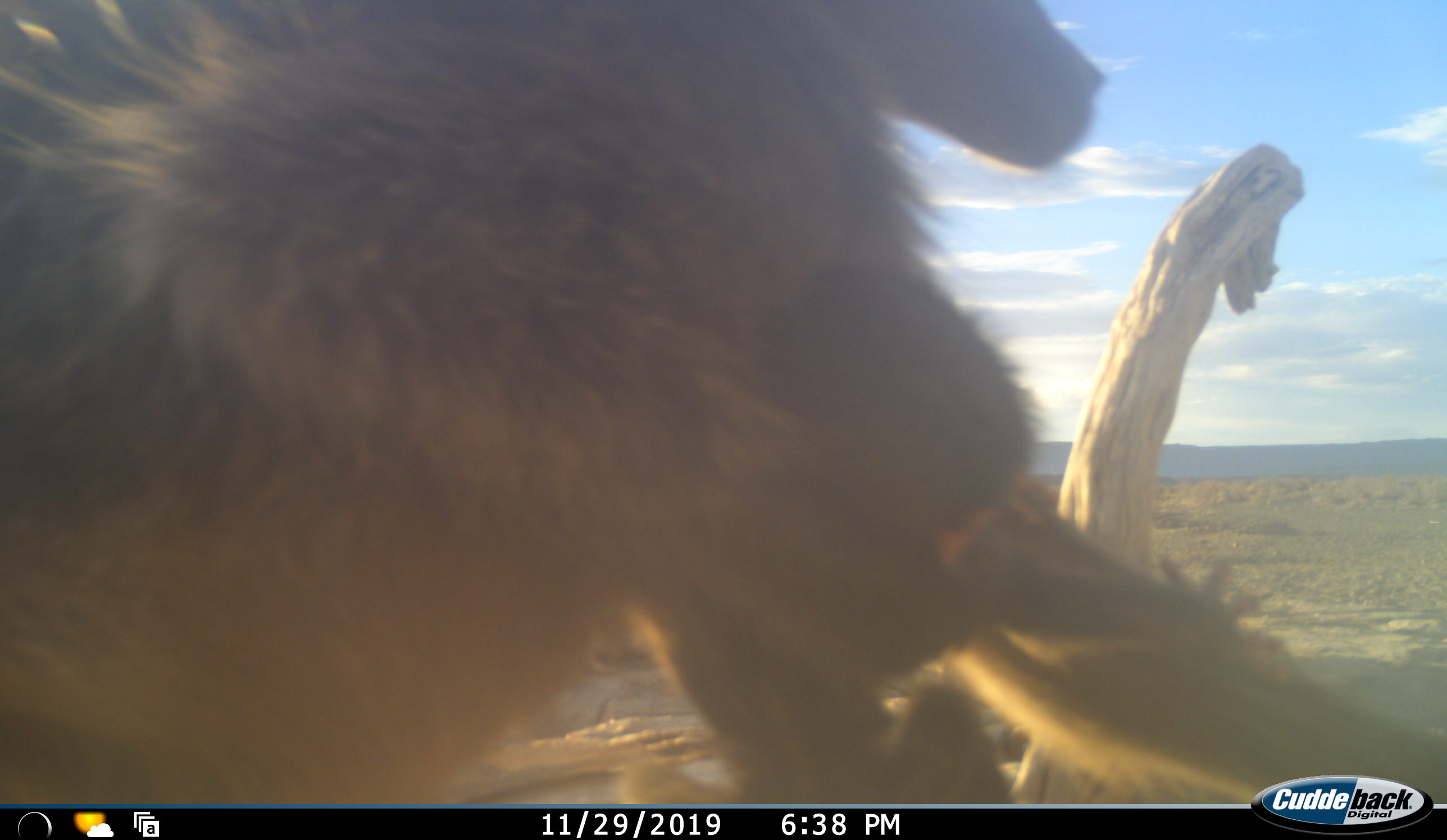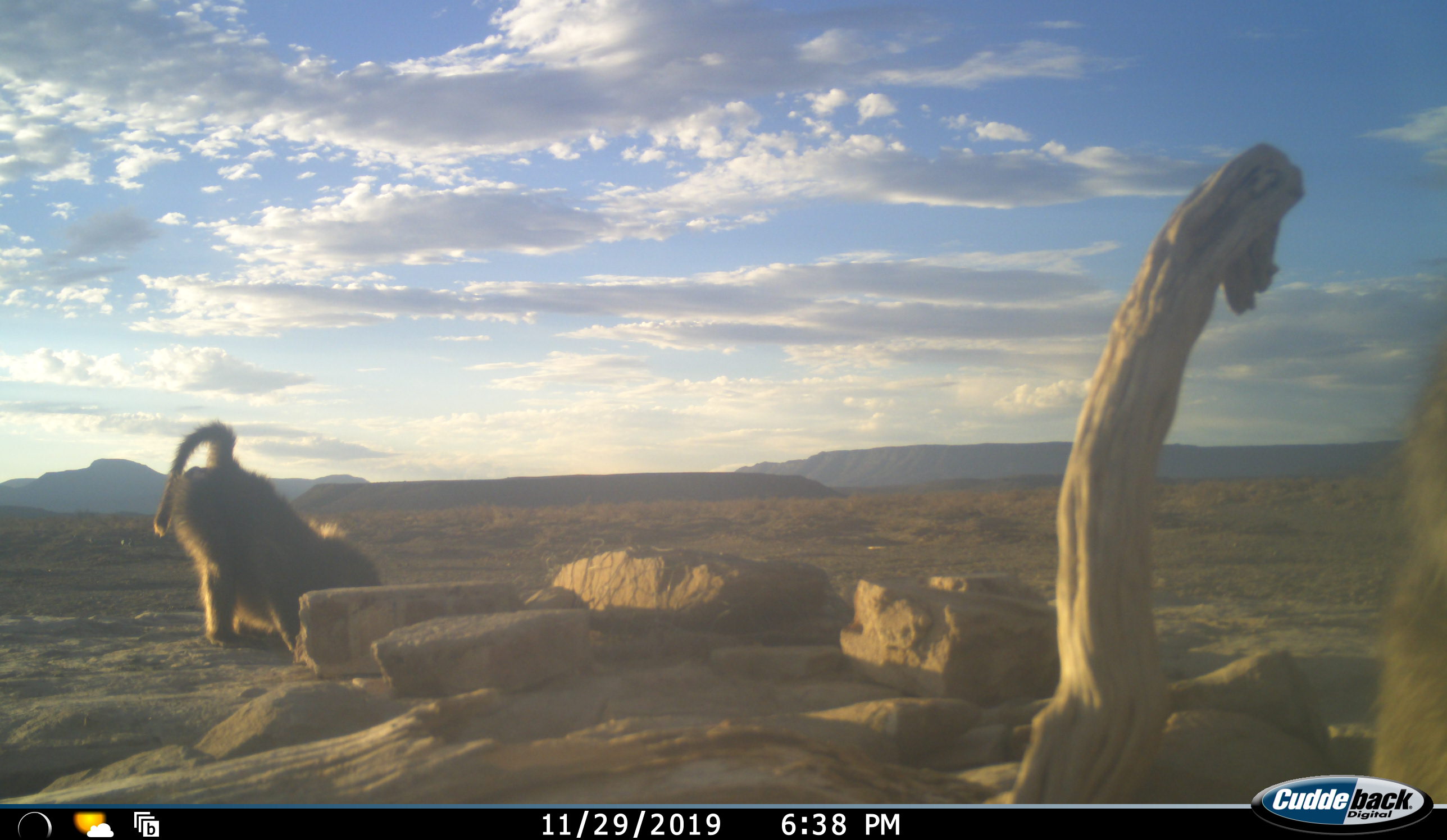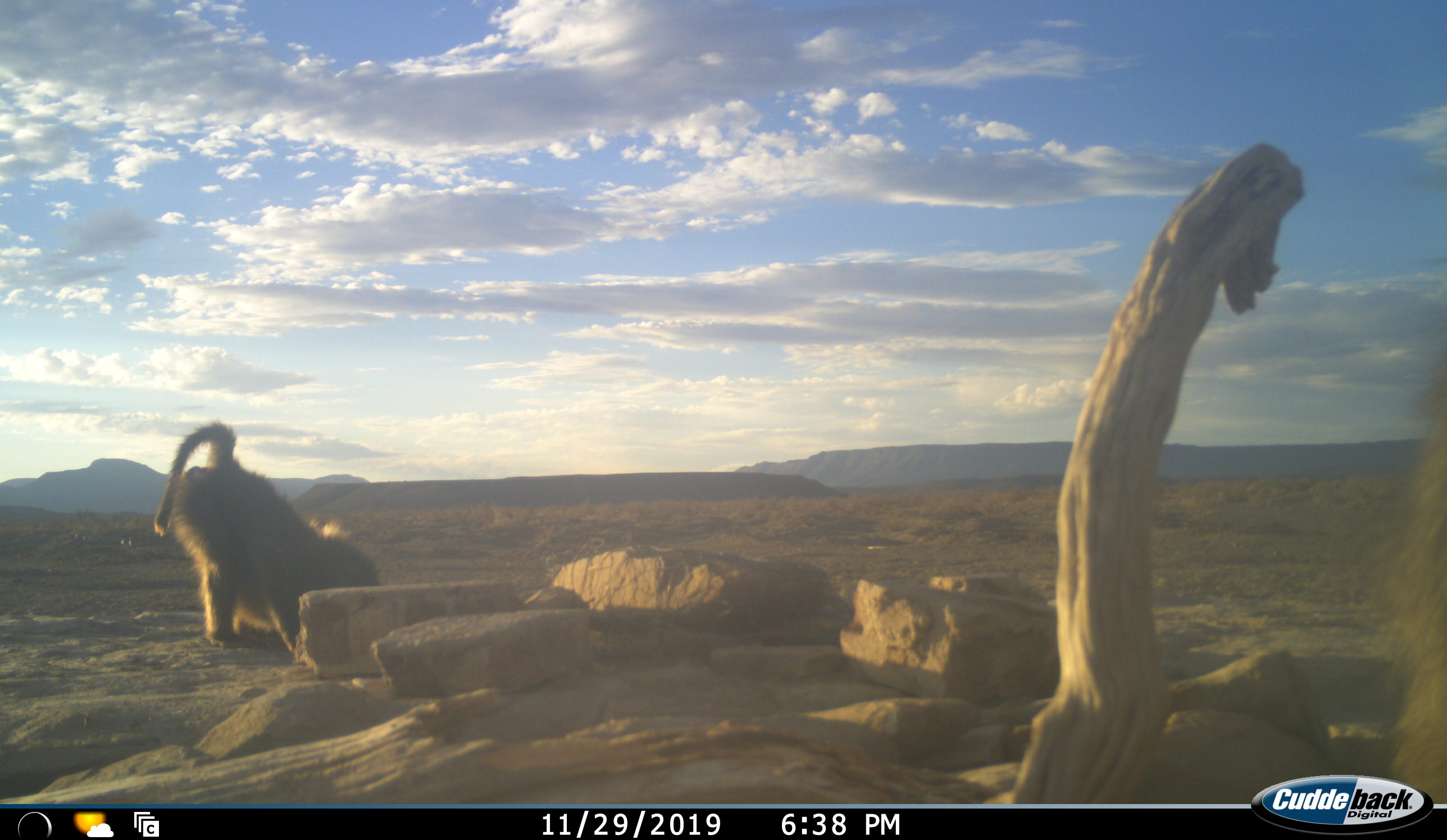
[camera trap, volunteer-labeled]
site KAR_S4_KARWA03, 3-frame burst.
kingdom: Animalia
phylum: Chordata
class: Mammalia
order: Primates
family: Cercopithecidae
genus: Papio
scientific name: Papio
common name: baboon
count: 2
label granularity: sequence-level